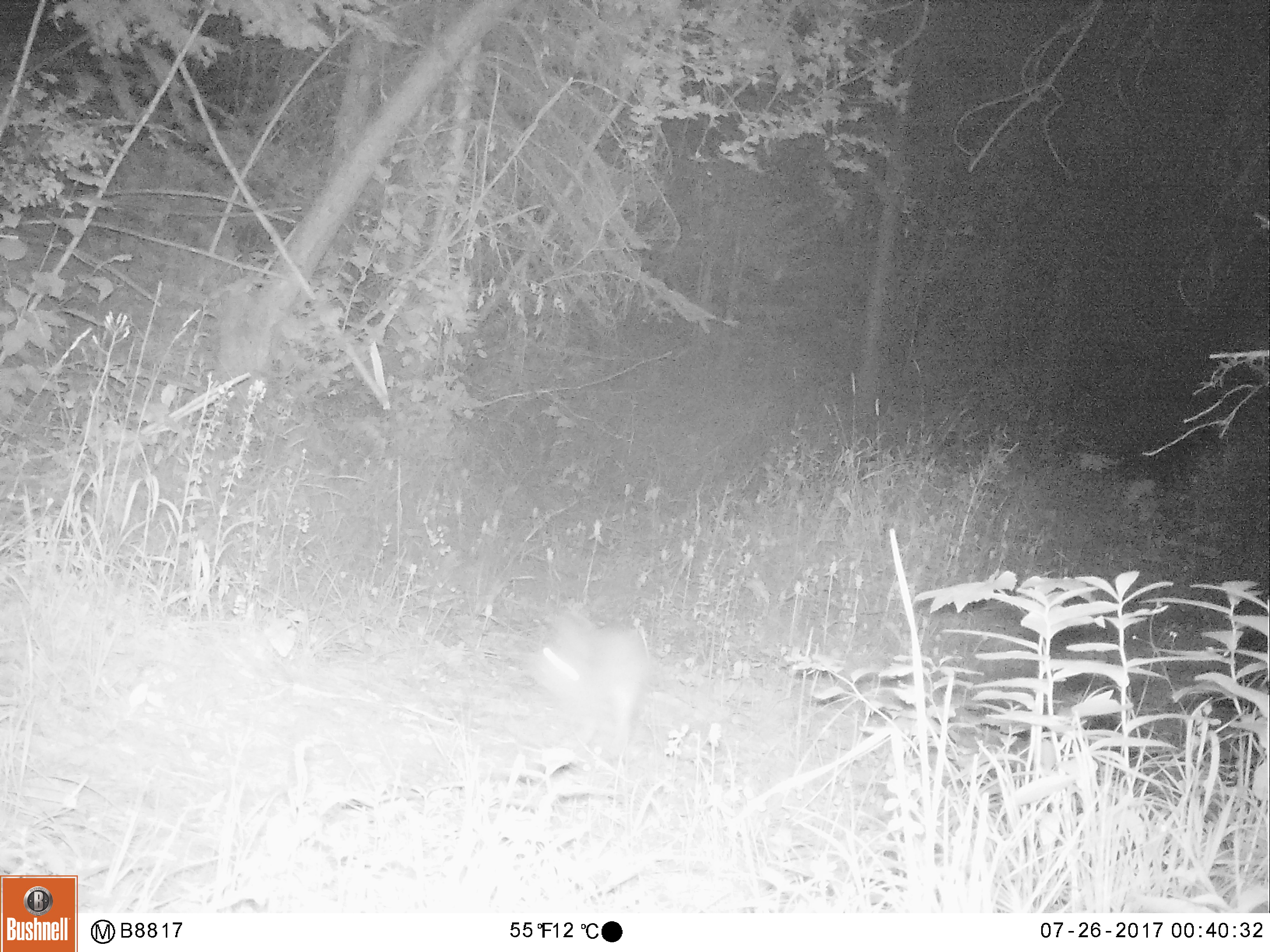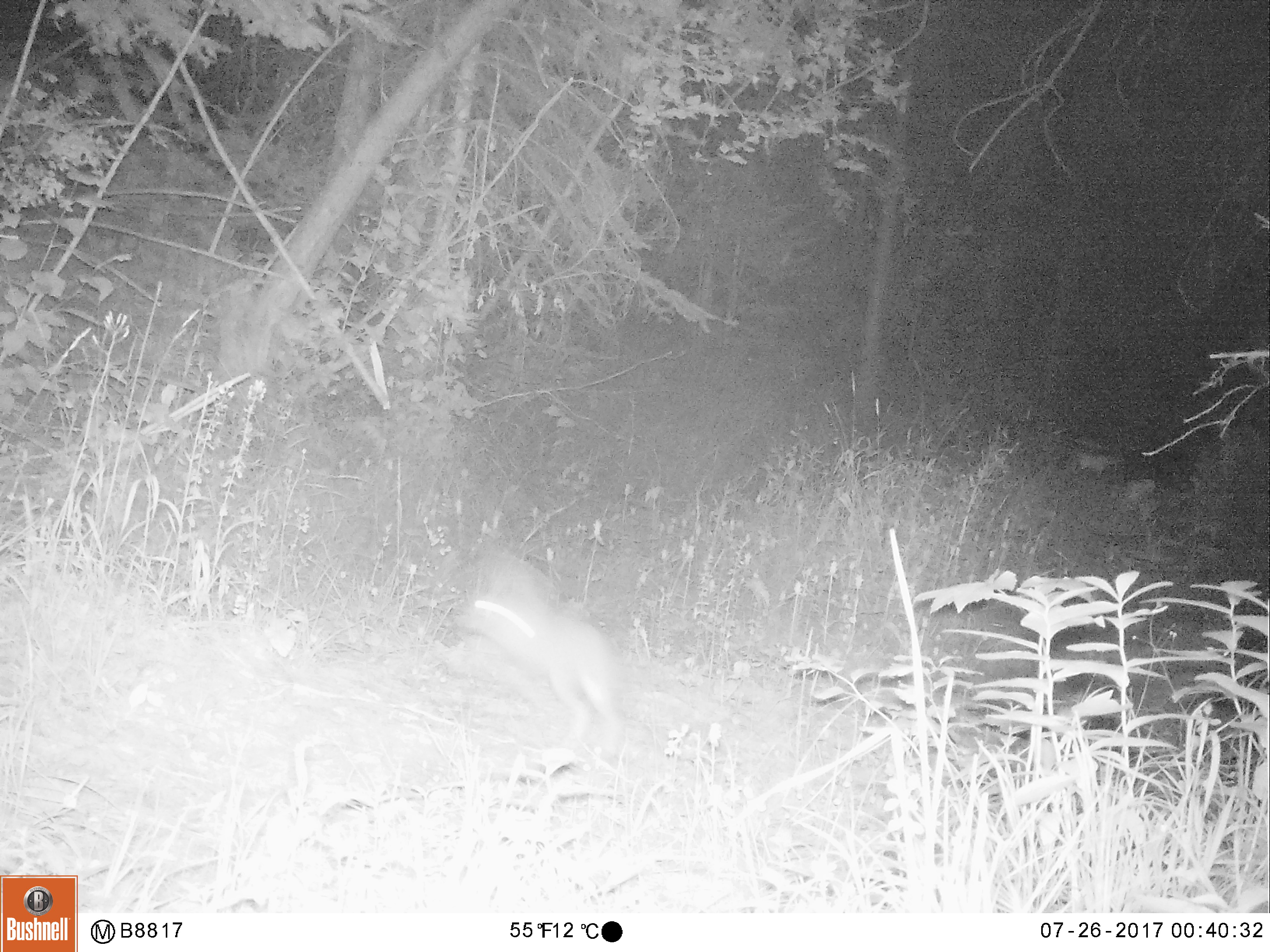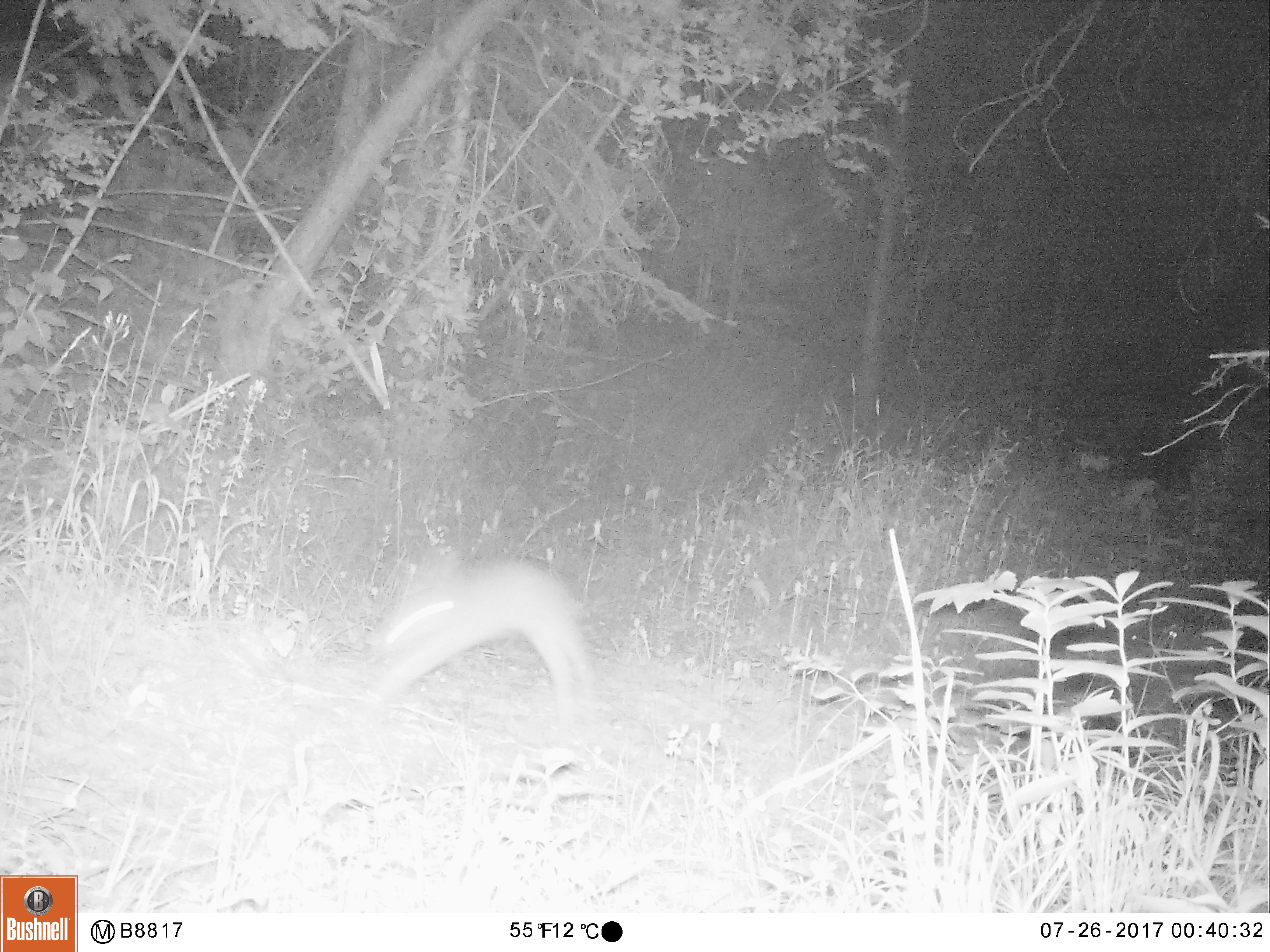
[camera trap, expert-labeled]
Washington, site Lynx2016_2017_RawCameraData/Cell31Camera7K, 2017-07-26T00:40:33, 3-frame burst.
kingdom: Animalia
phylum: Chordata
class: Mammalia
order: Lagomorpha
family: Leporidae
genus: Lepus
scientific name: Lepus americanus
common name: snowshoe hare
Lepus americanus (snowshoe hare). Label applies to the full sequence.